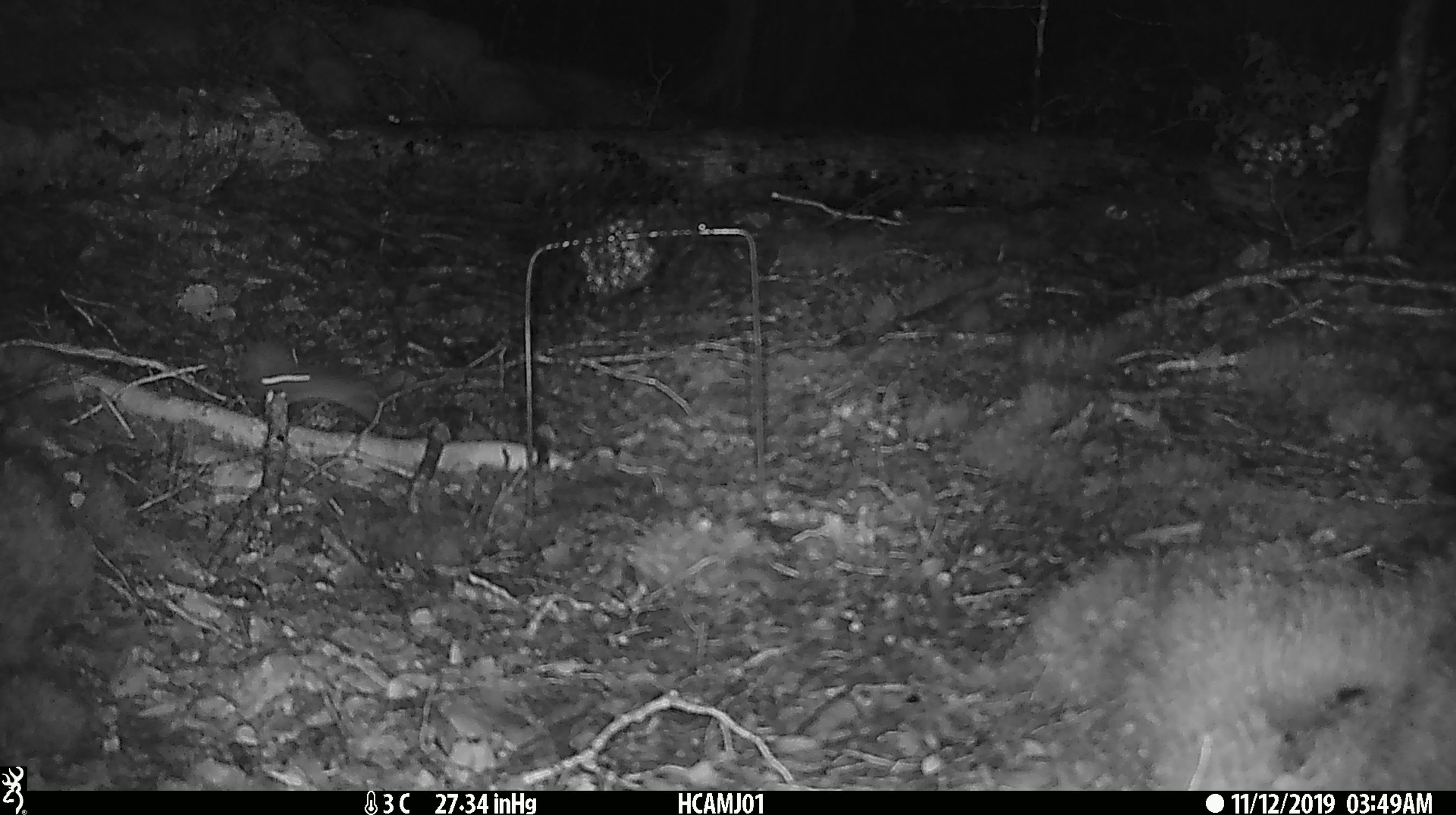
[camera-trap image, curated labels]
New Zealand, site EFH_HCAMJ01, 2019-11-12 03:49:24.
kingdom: Animalia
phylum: Chordata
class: Mammalia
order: Rodentia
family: Muridae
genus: Mus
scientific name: Mus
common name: mouse